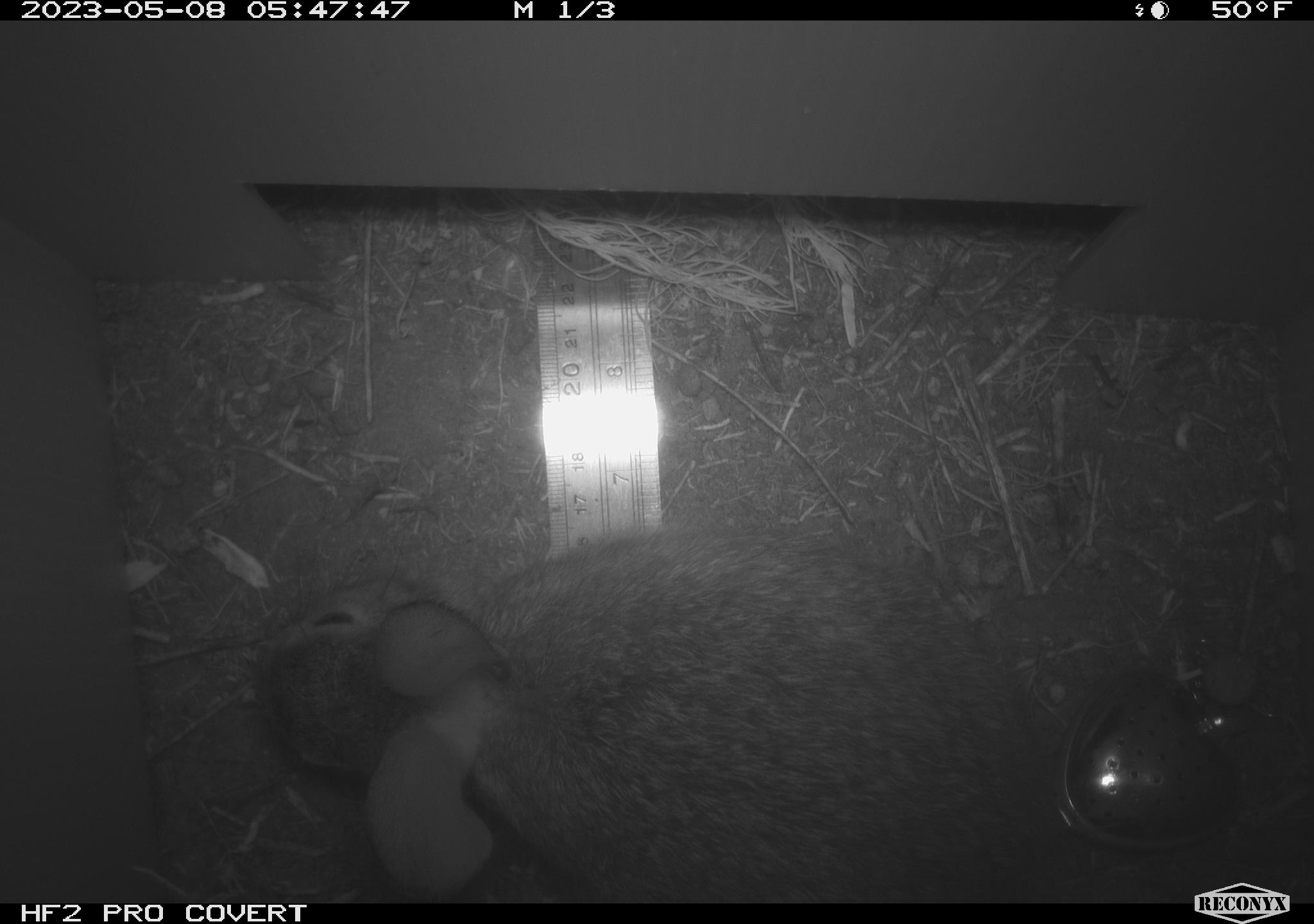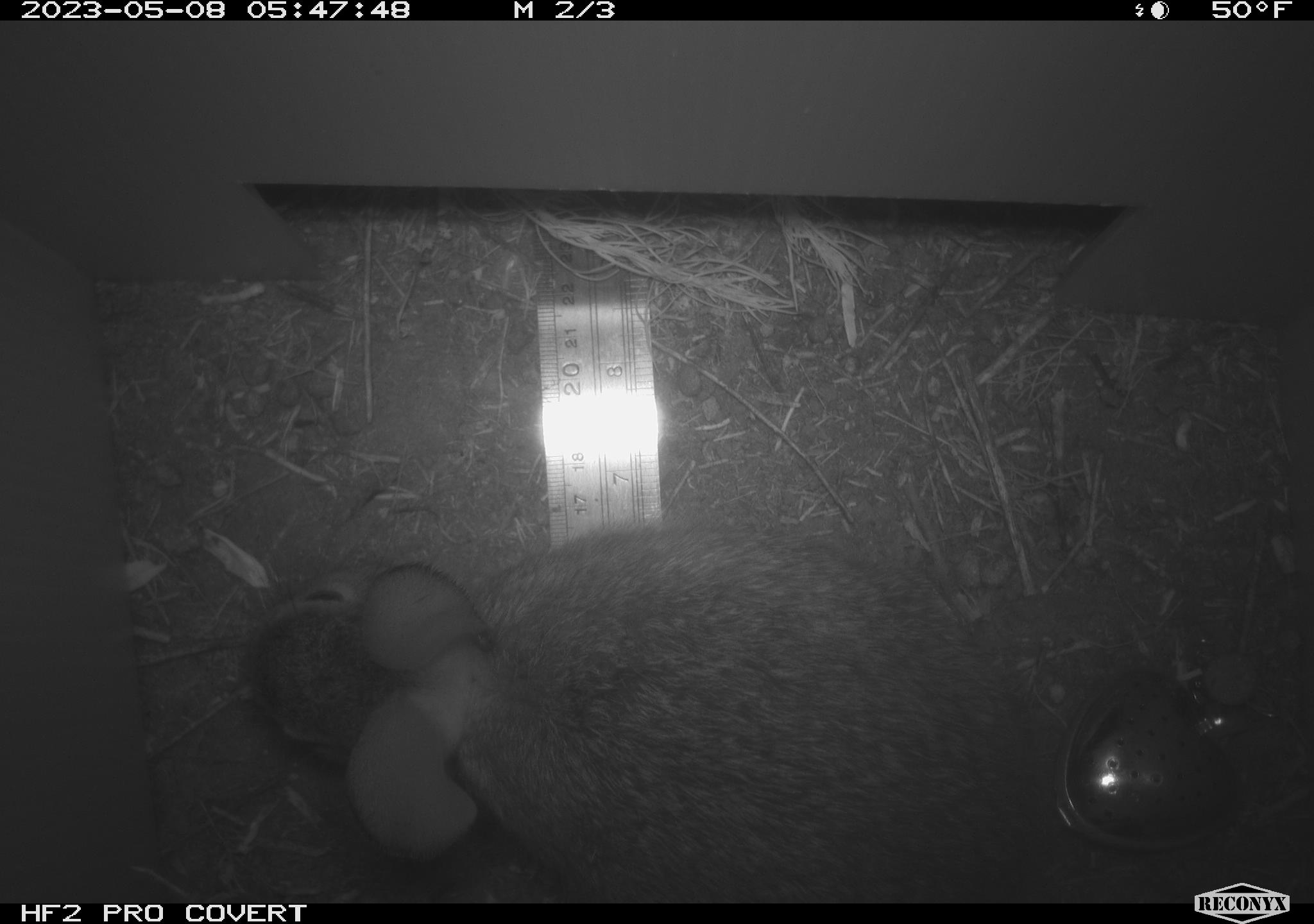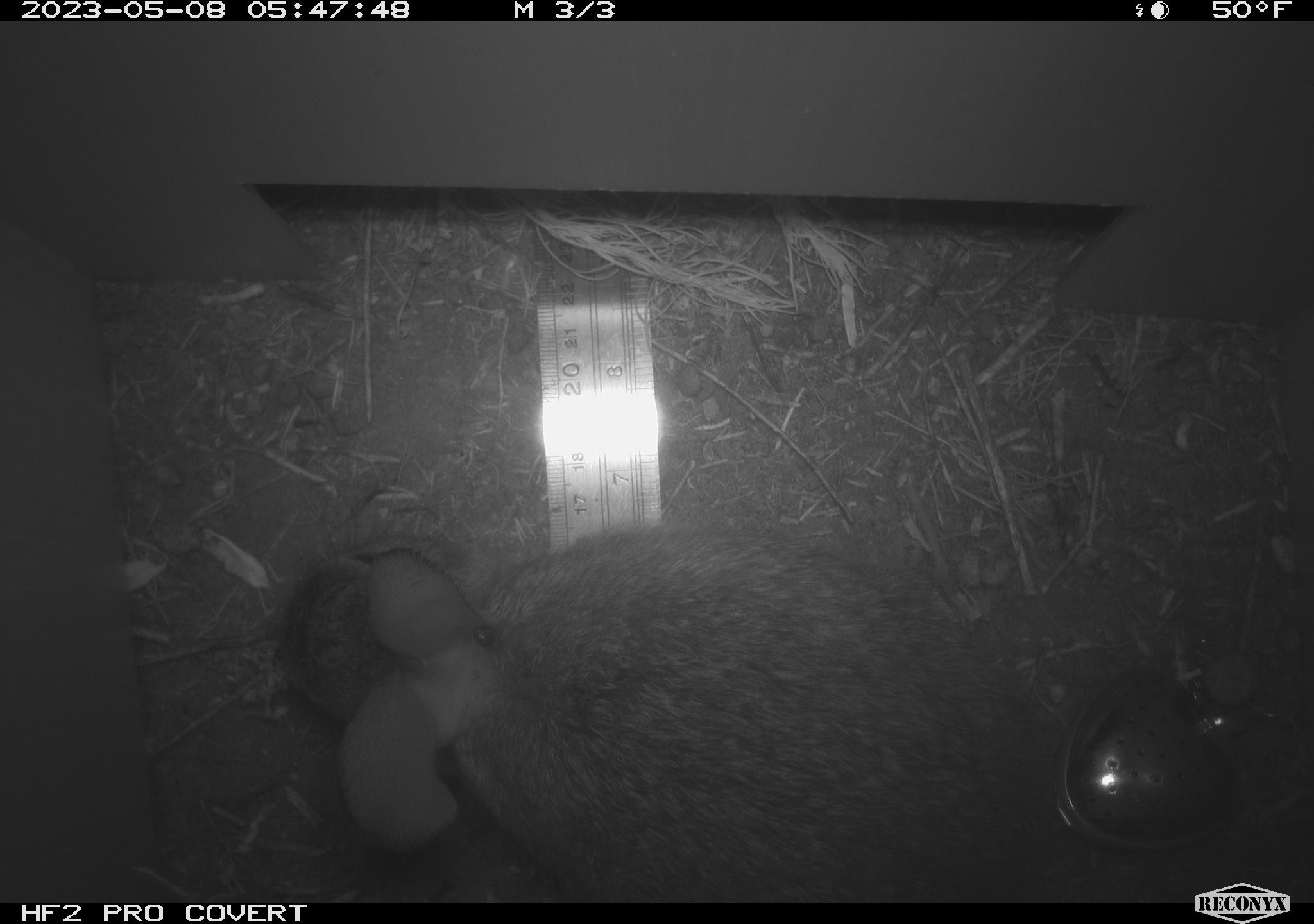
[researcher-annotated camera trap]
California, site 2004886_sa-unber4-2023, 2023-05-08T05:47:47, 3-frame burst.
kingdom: Animalia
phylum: Chordata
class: Mammalia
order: Lagomorpha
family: Leporidae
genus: Sylvilagus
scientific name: Sylvilagus audubonii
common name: desert cottontail